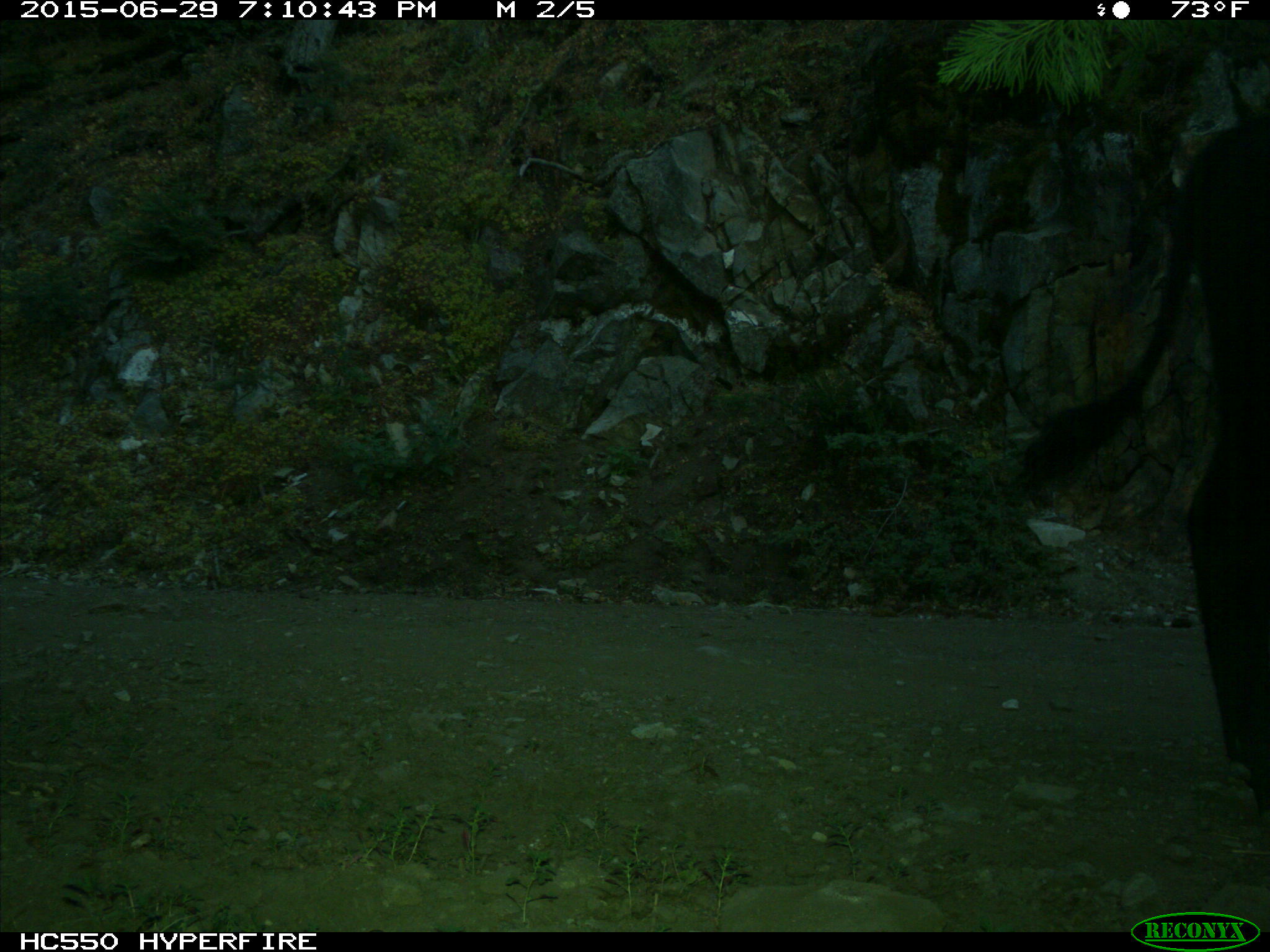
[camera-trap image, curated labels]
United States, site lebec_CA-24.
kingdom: Animalia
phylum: Chordata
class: Mammalia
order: Artiodactyla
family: Bovidae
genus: Bos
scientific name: Bos taurus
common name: domestic cow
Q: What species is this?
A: Bos taurus (domestic cow).